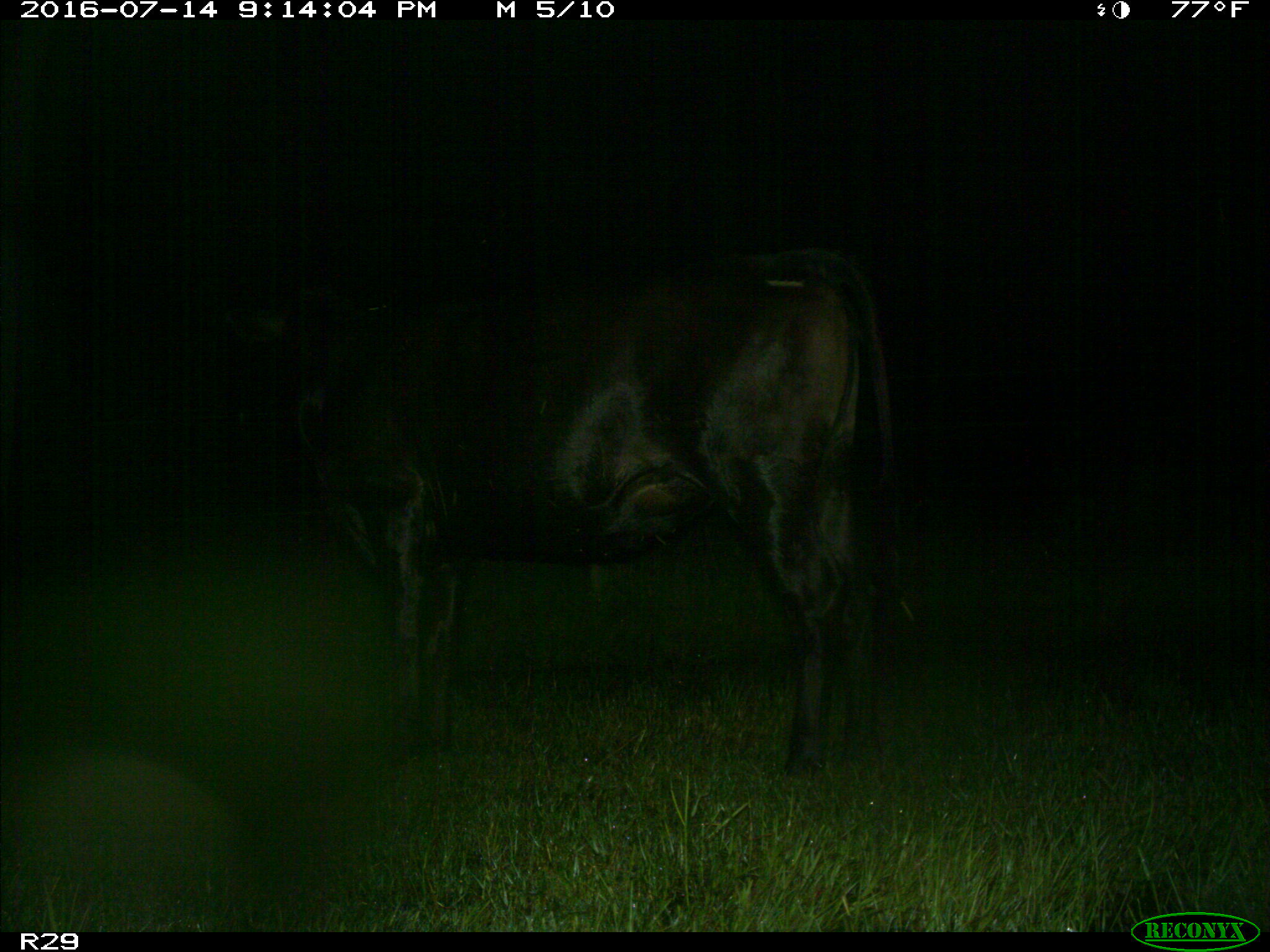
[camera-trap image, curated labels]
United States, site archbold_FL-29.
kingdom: Animalia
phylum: Chordata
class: Mammalia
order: Artiodactyla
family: Bovidae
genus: Bos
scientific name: Bos taurus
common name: domestic cow